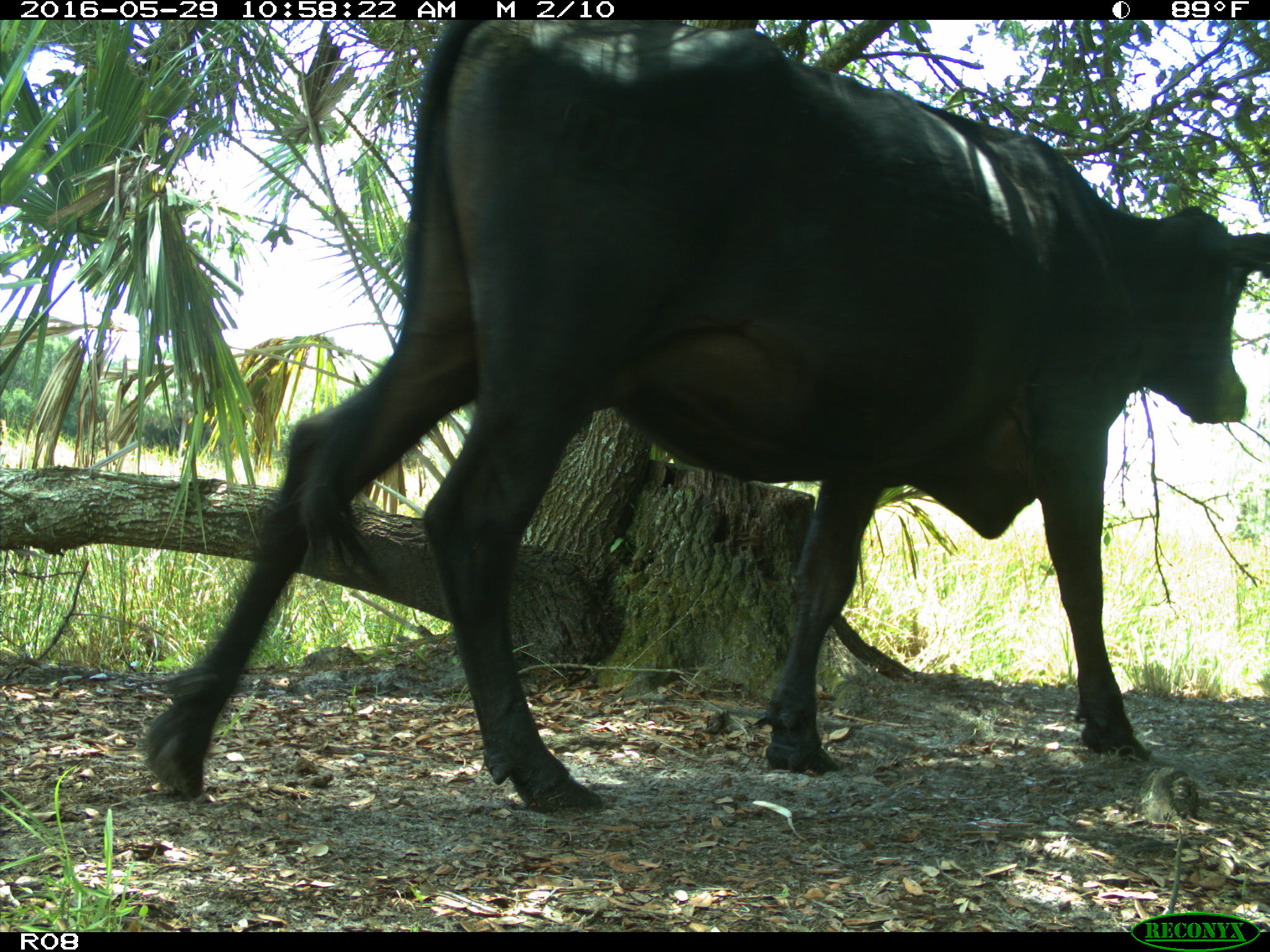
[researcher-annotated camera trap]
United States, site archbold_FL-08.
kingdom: Animalia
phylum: Chordata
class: Mammalia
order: Artiodactyla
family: Bovidae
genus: Bos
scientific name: Bos taurus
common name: domestic cow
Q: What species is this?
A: Bos taurus (domestic cow).